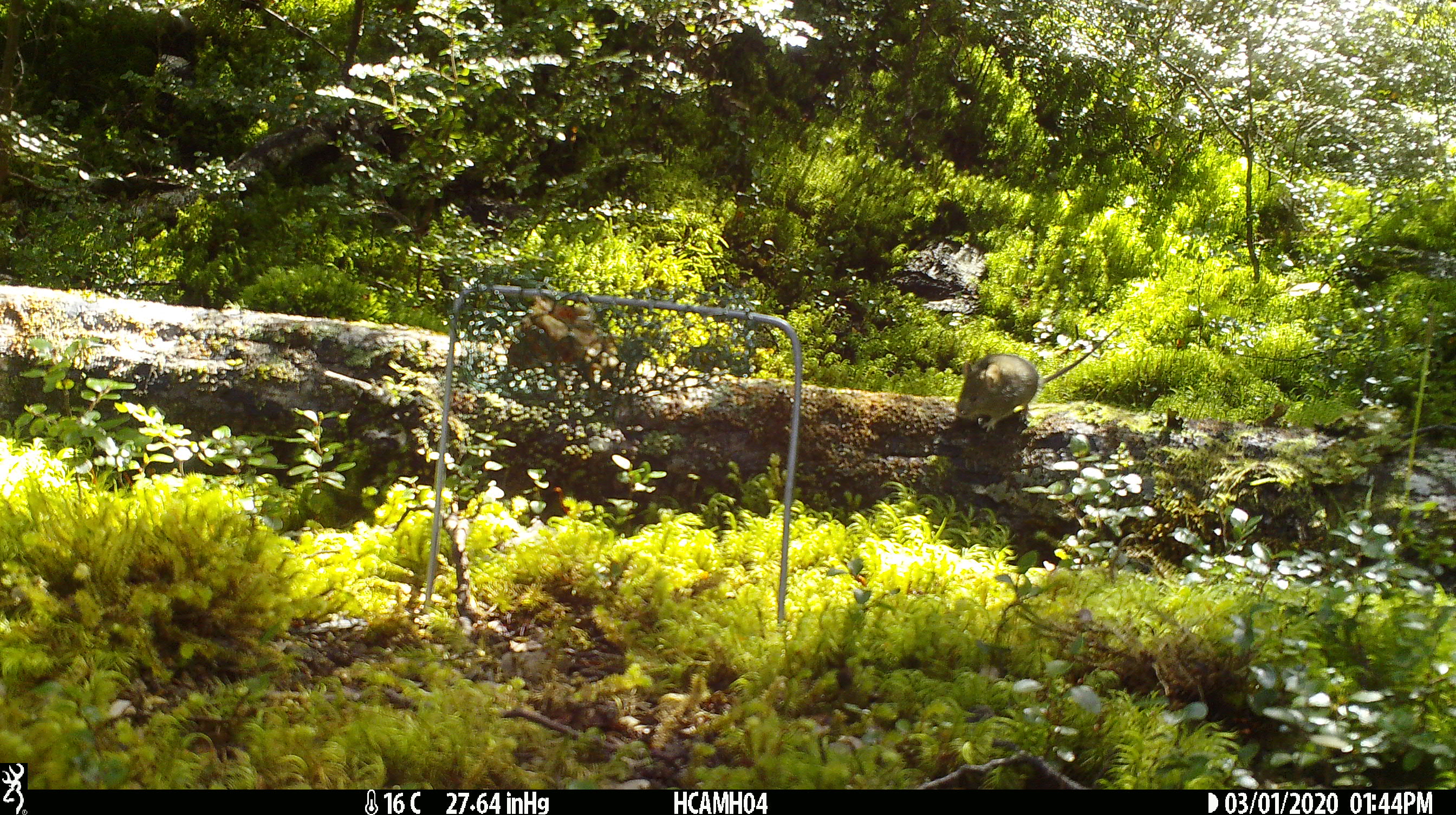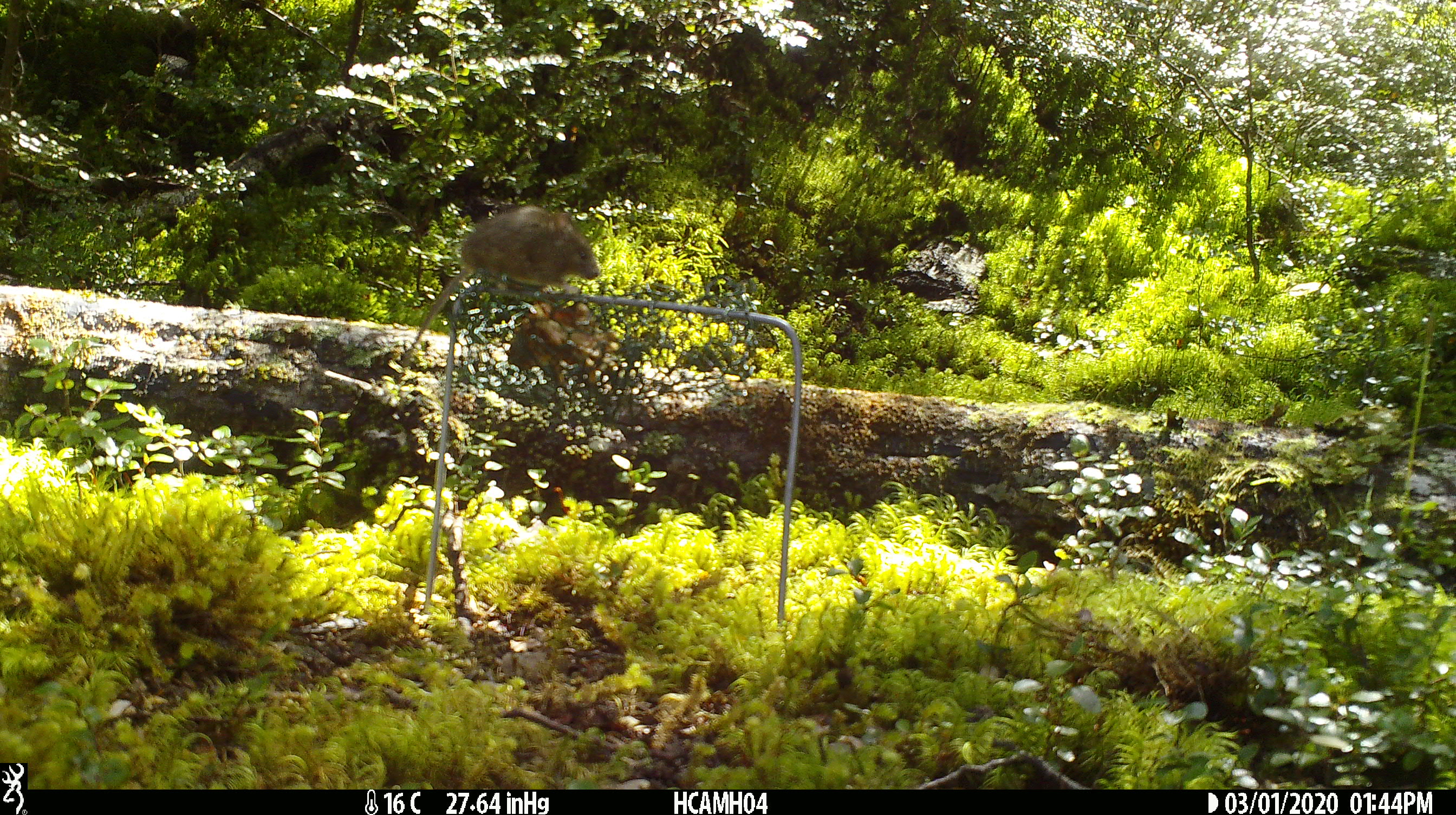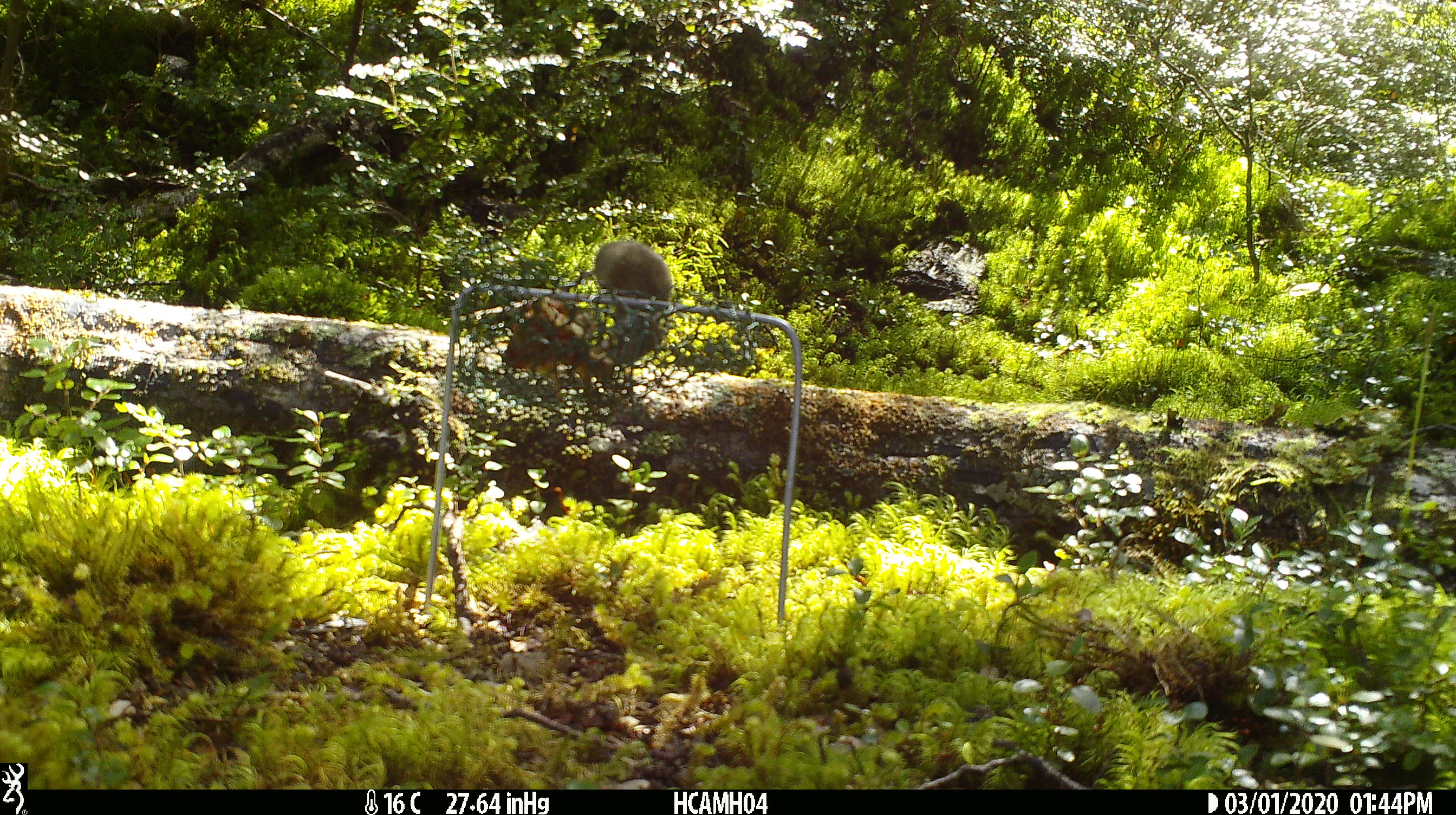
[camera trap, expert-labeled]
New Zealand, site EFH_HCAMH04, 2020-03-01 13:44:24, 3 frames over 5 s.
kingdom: Animalia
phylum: Chordata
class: Mammalia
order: Rodentia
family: Muridae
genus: Mus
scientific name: Mus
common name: mouse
Mouse (Mus).